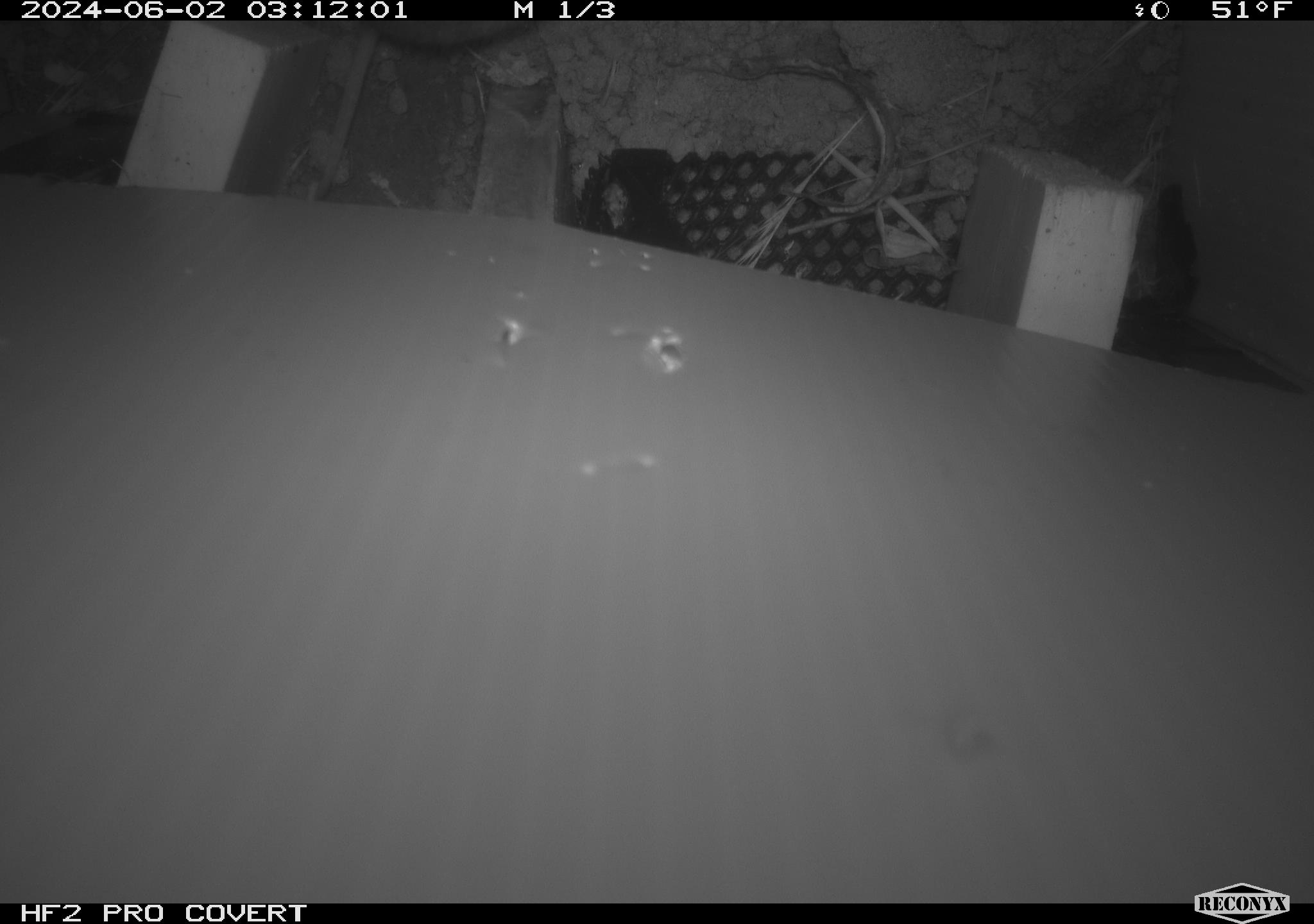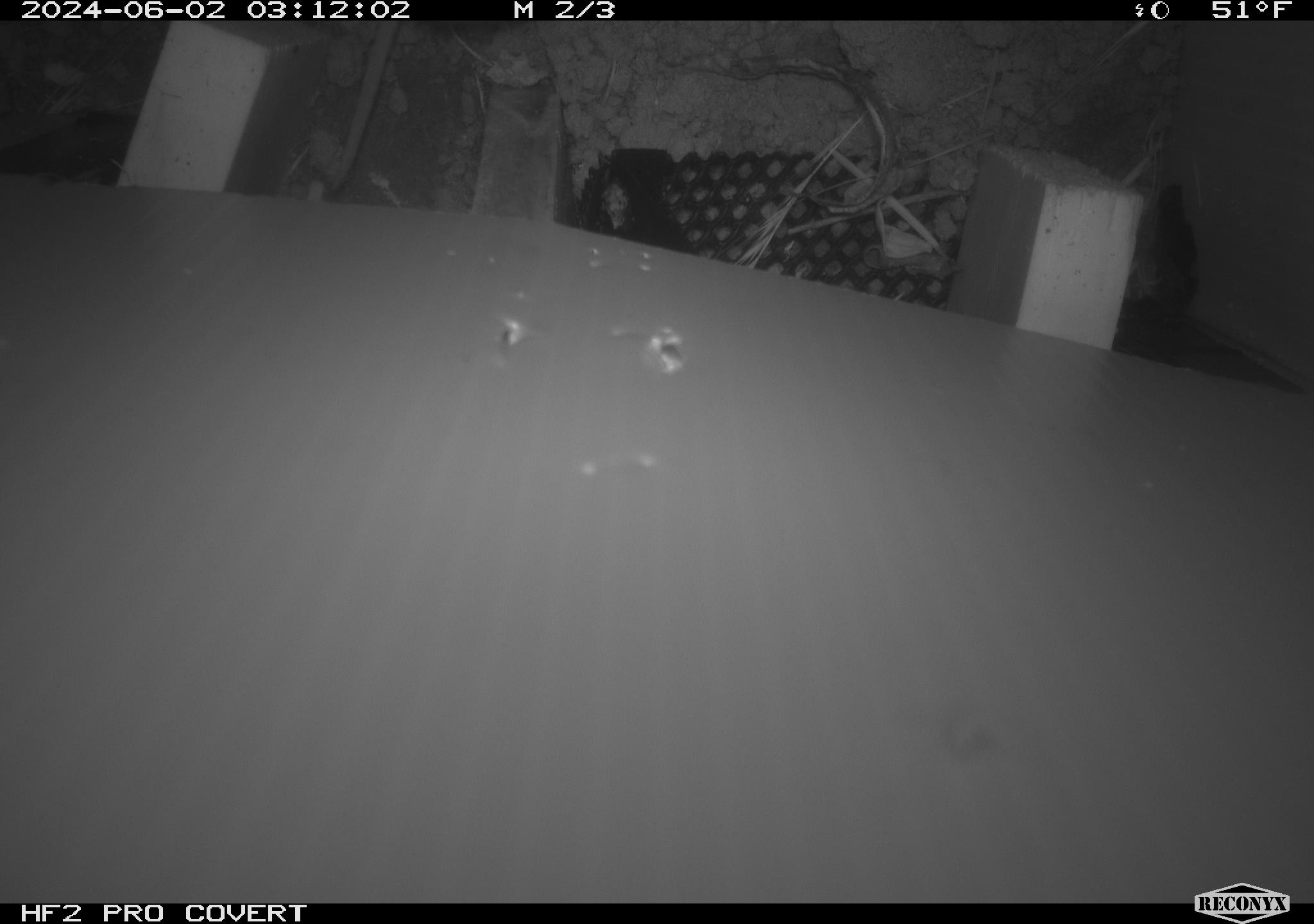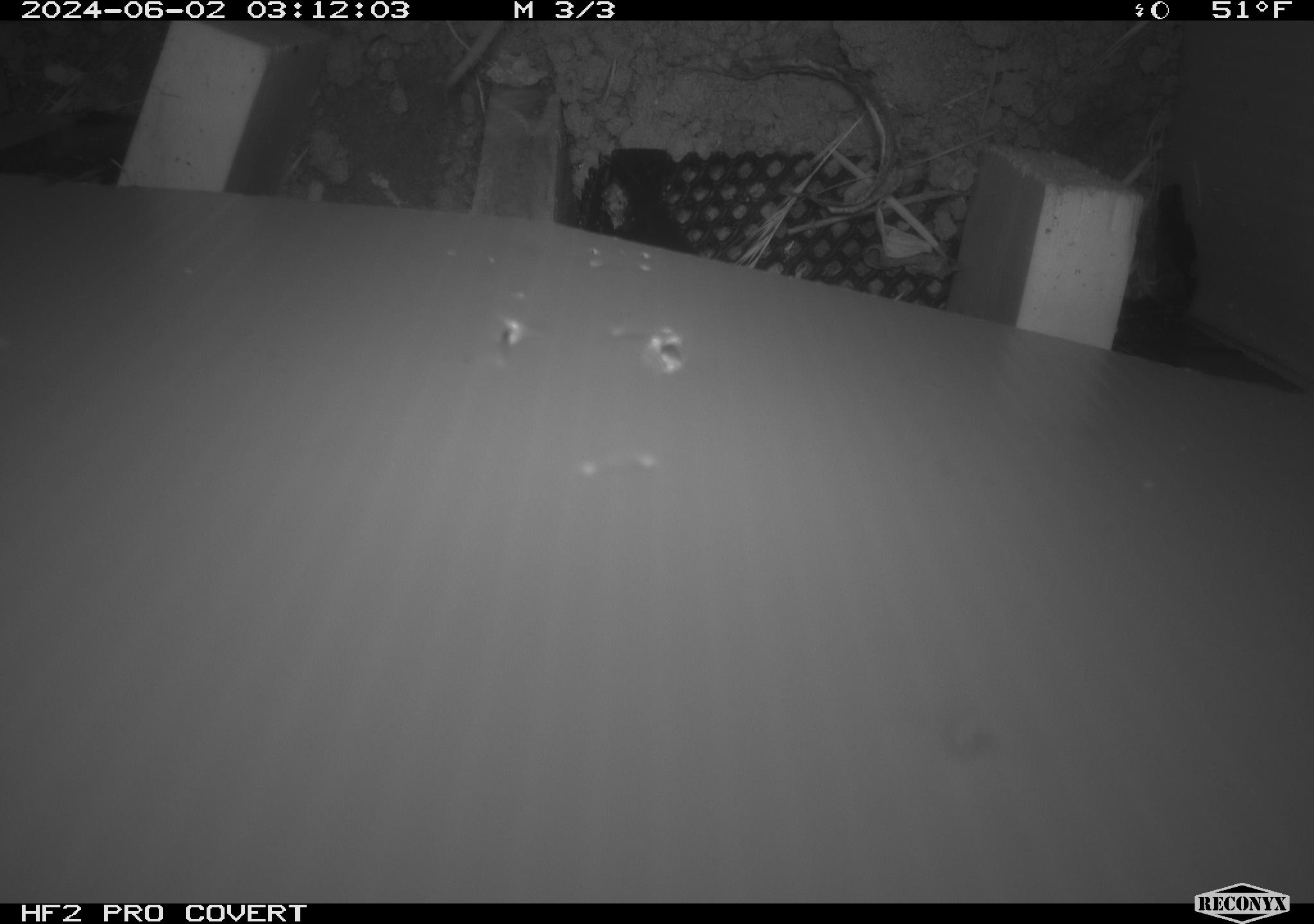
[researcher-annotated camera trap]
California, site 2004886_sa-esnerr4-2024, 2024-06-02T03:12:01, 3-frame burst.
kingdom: Animalia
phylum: Chordata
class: Mammalia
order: Rodentia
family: Cricetidae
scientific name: Cricetidae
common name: hamsters, voles, lemmings, and allies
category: cricetidae family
Cricetidae family (hamsters, voles, lemmings, and allies) (Cricetidae).